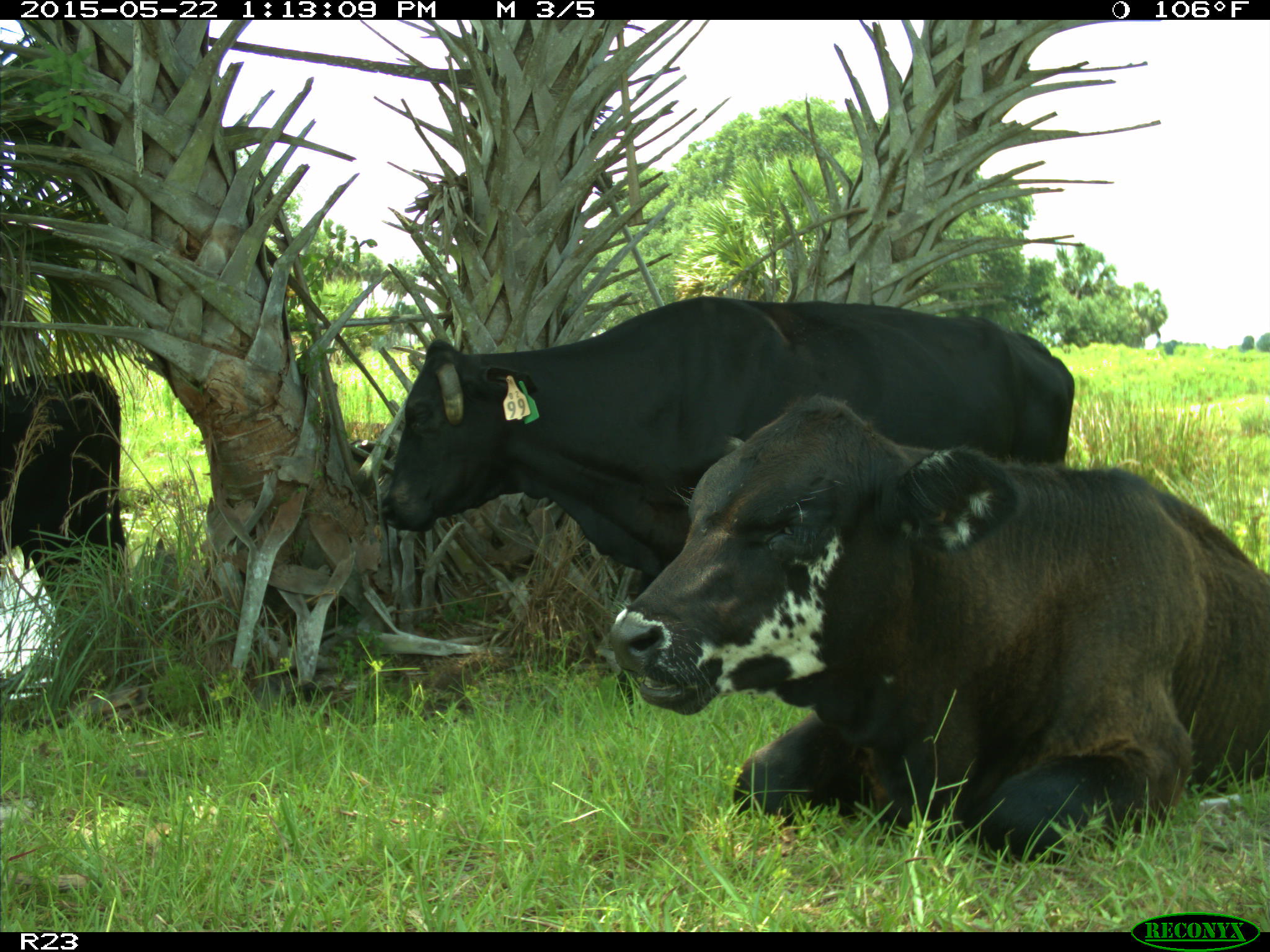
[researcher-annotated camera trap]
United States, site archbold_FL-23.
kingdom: Animalia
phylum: Chordata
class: Mammalia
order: Artiodactyla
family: Bovidae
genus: Bos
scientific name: Bos taurus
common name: domestic cow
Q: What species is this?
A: Bos taurus (domestic cow).